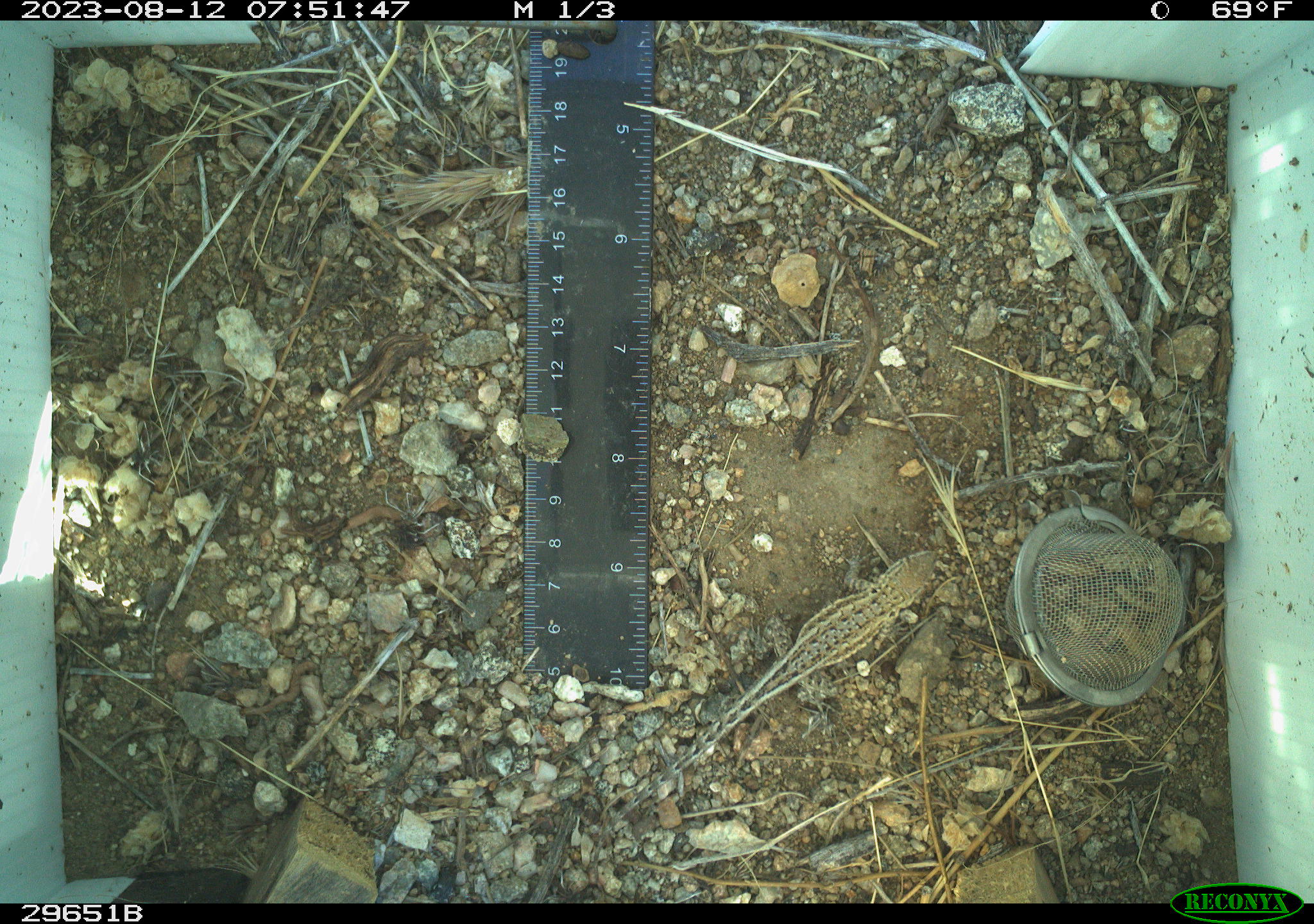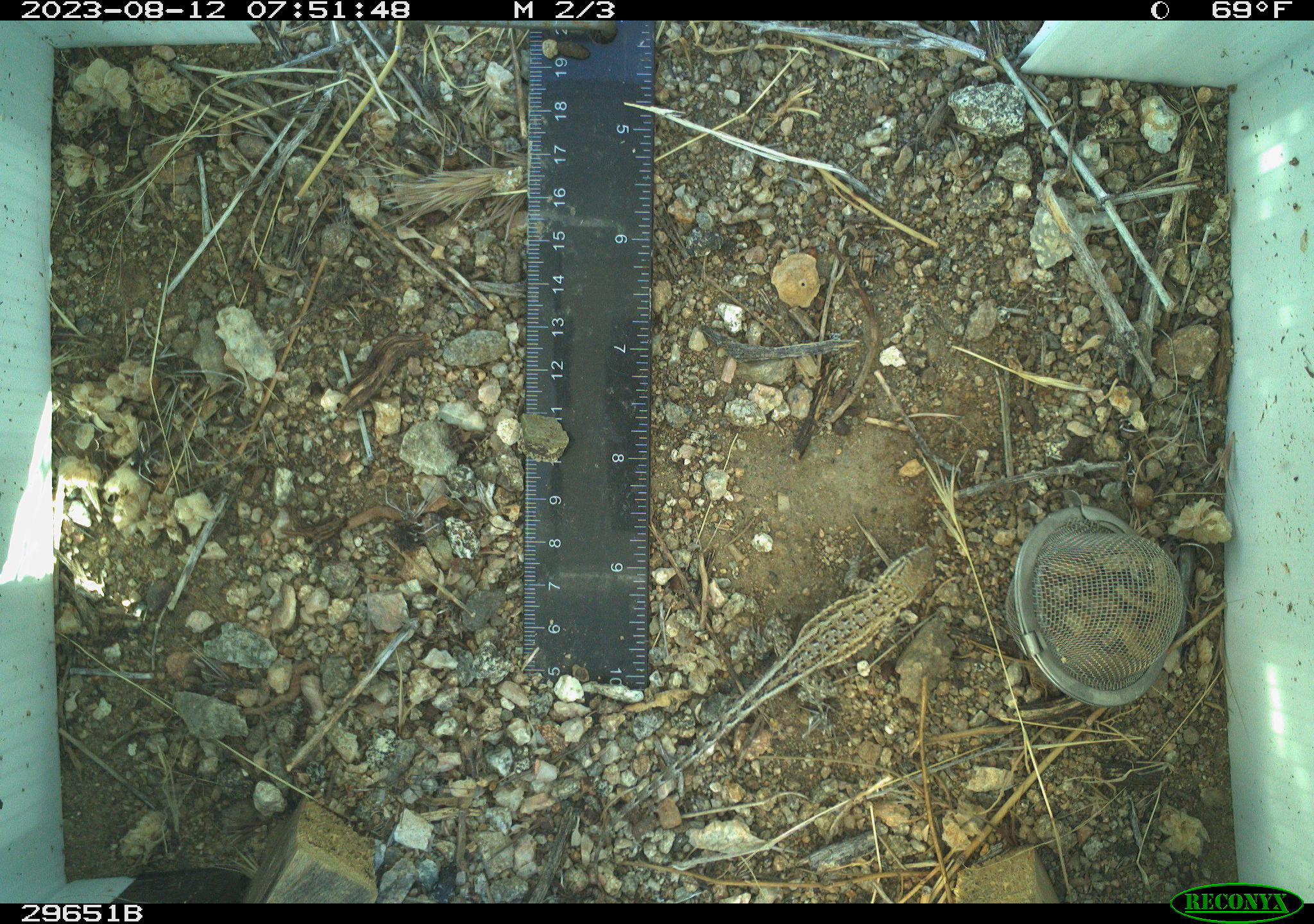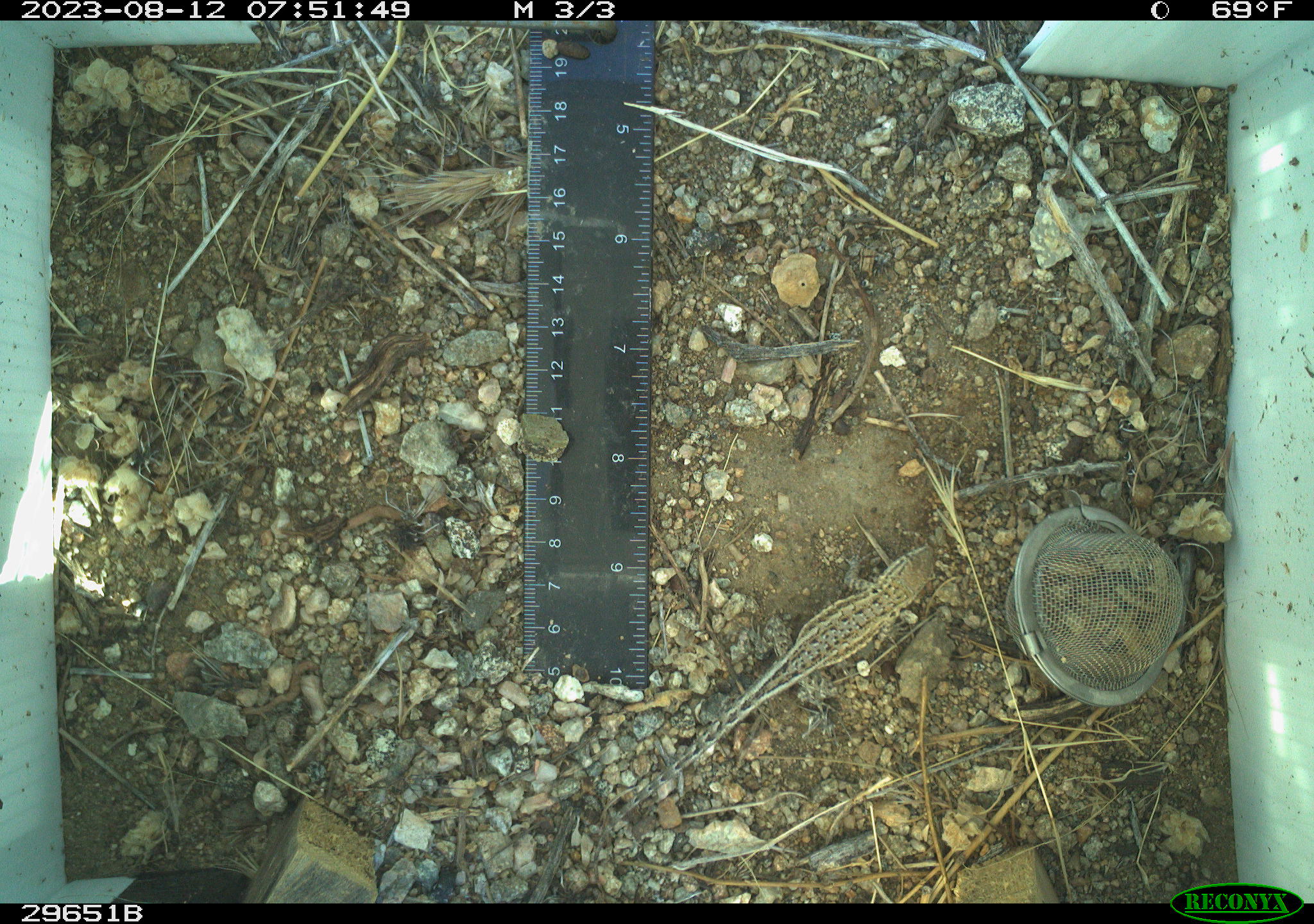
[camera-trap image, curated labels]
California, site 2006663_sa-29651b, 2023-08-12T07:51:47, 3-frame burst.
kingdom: Animalia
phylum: Chordata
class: Reptilia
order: Squamata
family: Phrynosomatidae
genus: Uta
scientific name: Uta stansburiana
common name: common side-blotched lizard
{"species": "common side-blotched lizard (Uta stansburiana)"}